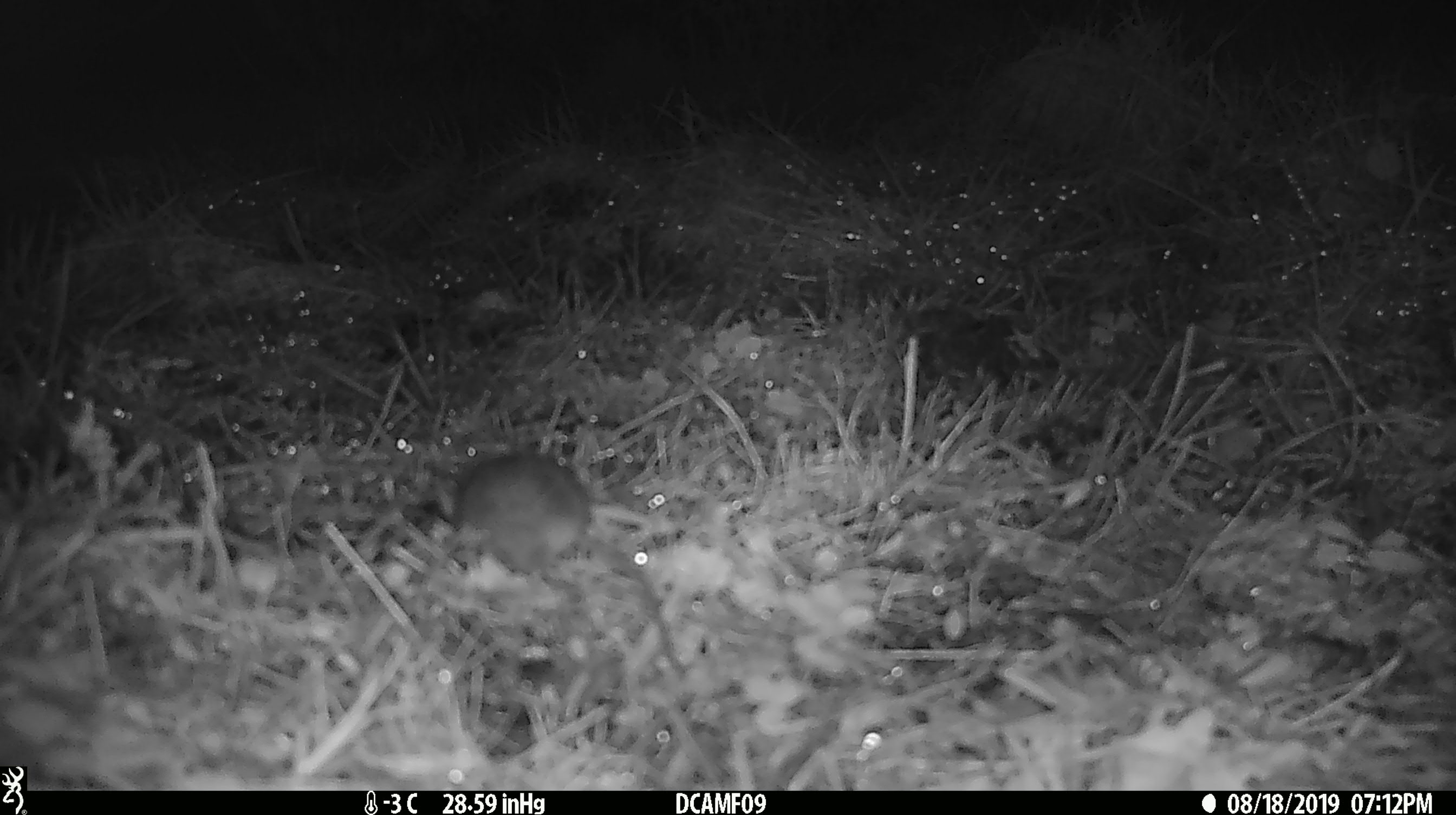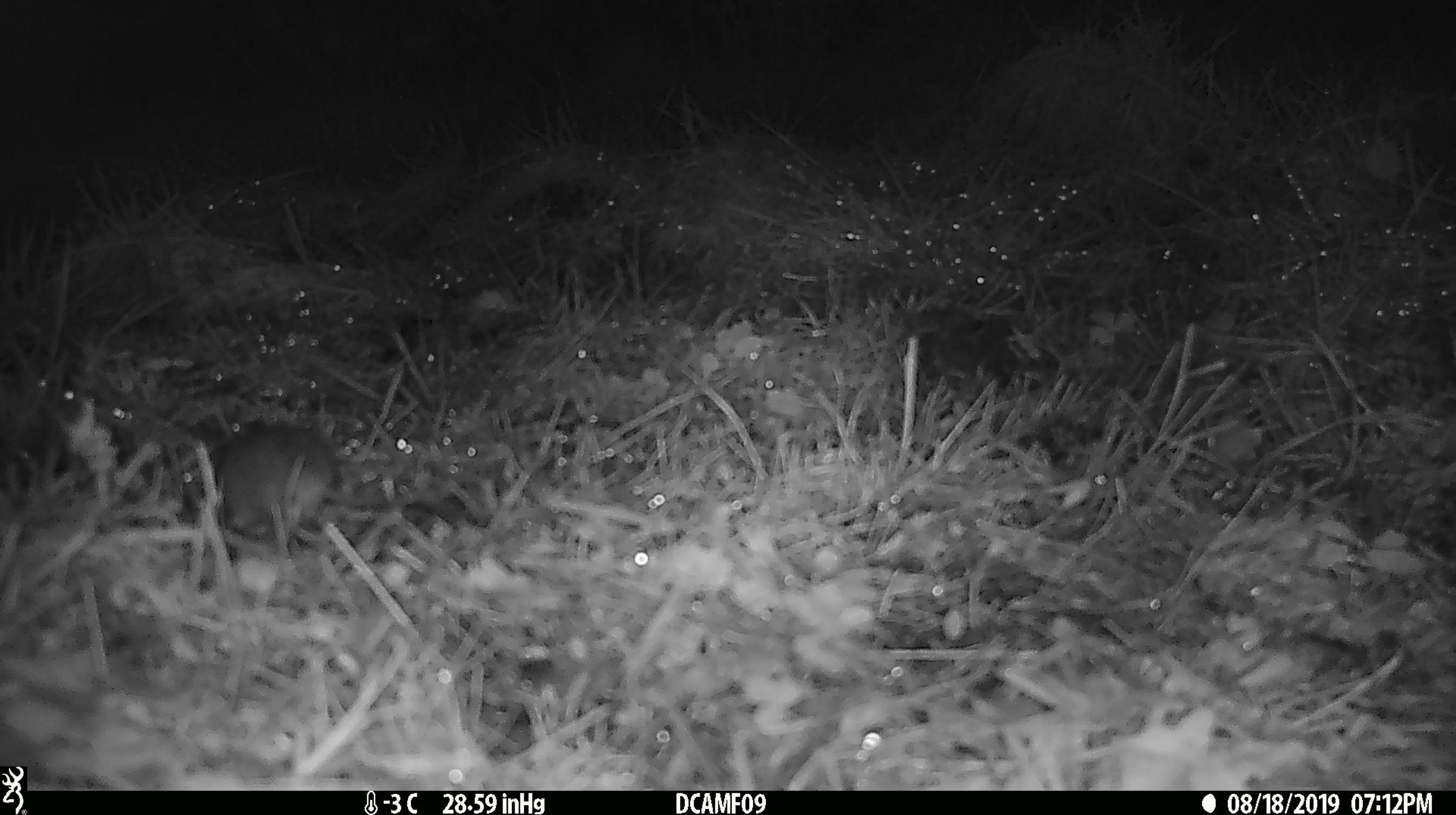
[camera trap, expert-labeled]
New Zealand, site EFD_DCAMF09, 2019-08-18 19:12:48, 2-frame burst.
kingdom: Animalia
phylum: Chordata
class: Mammalia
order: Rodentia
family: Muridae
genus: Mus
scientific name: Mus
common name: mouse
Mouse (Mus).